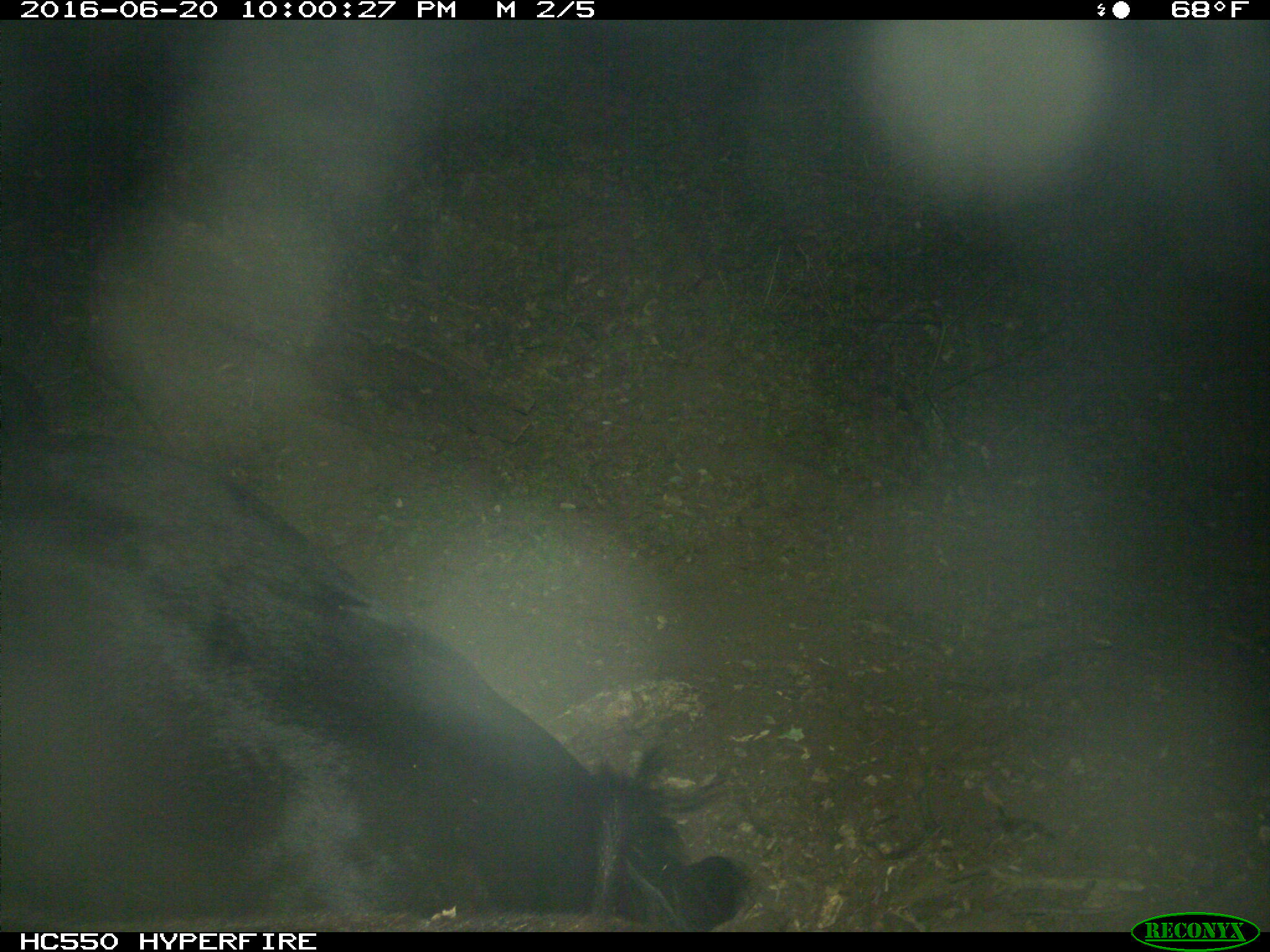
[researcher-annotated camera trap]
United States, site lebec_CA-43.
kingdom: Animalia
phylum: Chordata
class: Mammalia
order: Artiodactyla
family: Bovidae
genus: Bos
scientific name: Bos taurus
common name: domestic cow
Bos taurus (domestic cow).